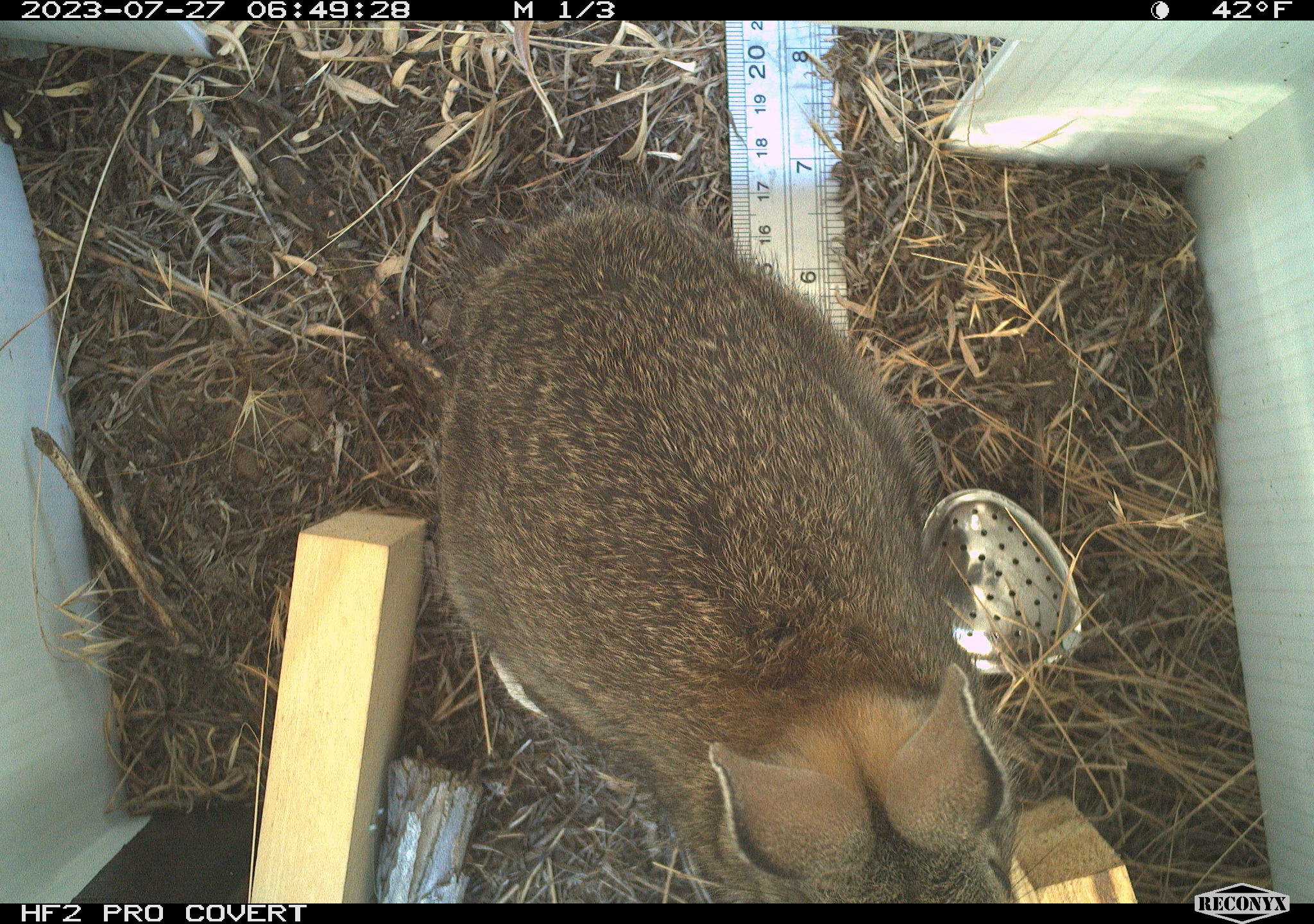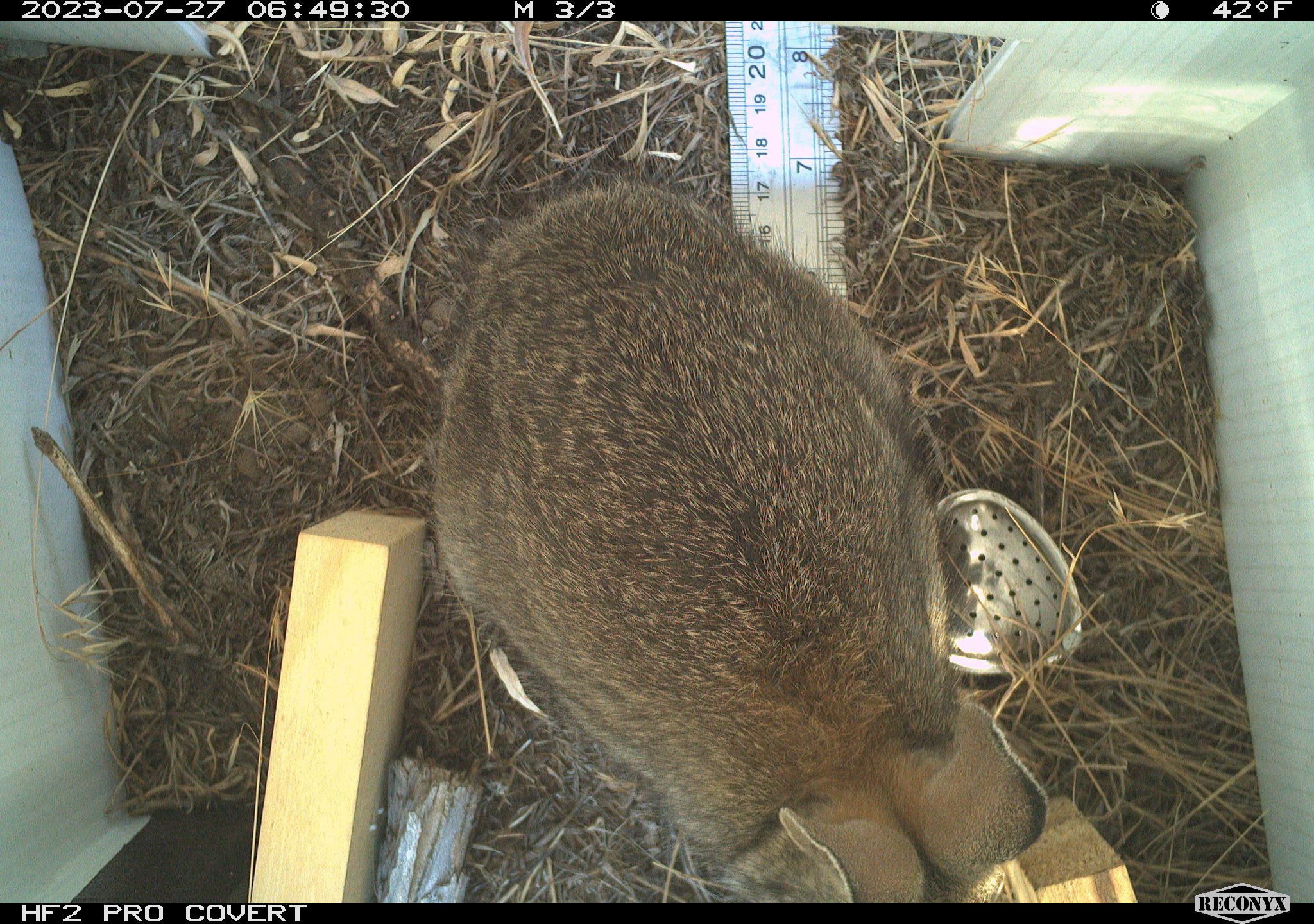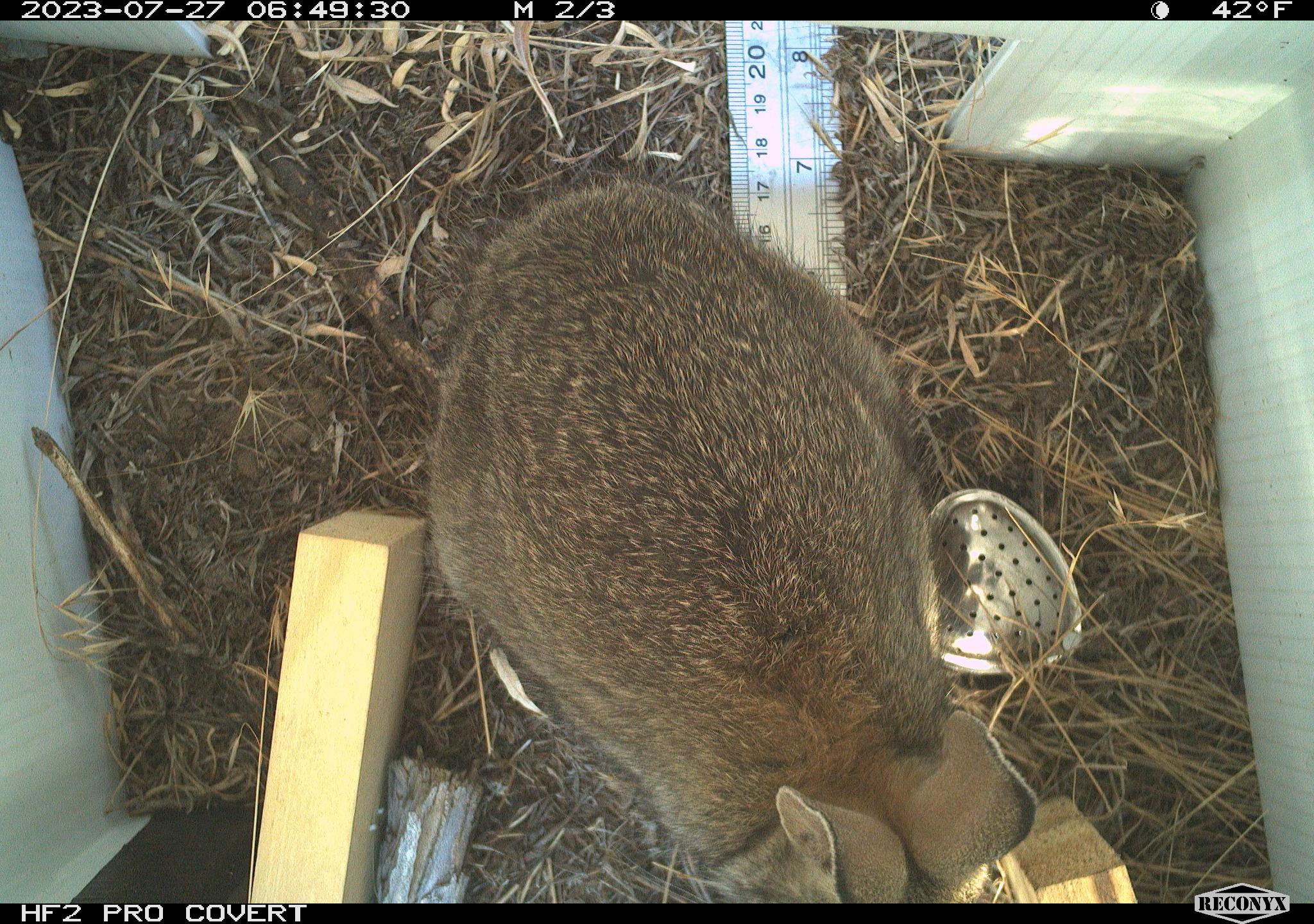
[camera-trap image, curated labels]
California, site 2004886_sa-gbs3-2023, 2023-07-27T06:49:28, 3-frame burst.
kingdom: Animalia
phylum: Chordata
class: Mammalia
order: Lagomorpha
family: Leporidae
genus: Sylvilagus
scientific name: Sylvilagus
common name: cottontail rabbits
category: sylvilagus species